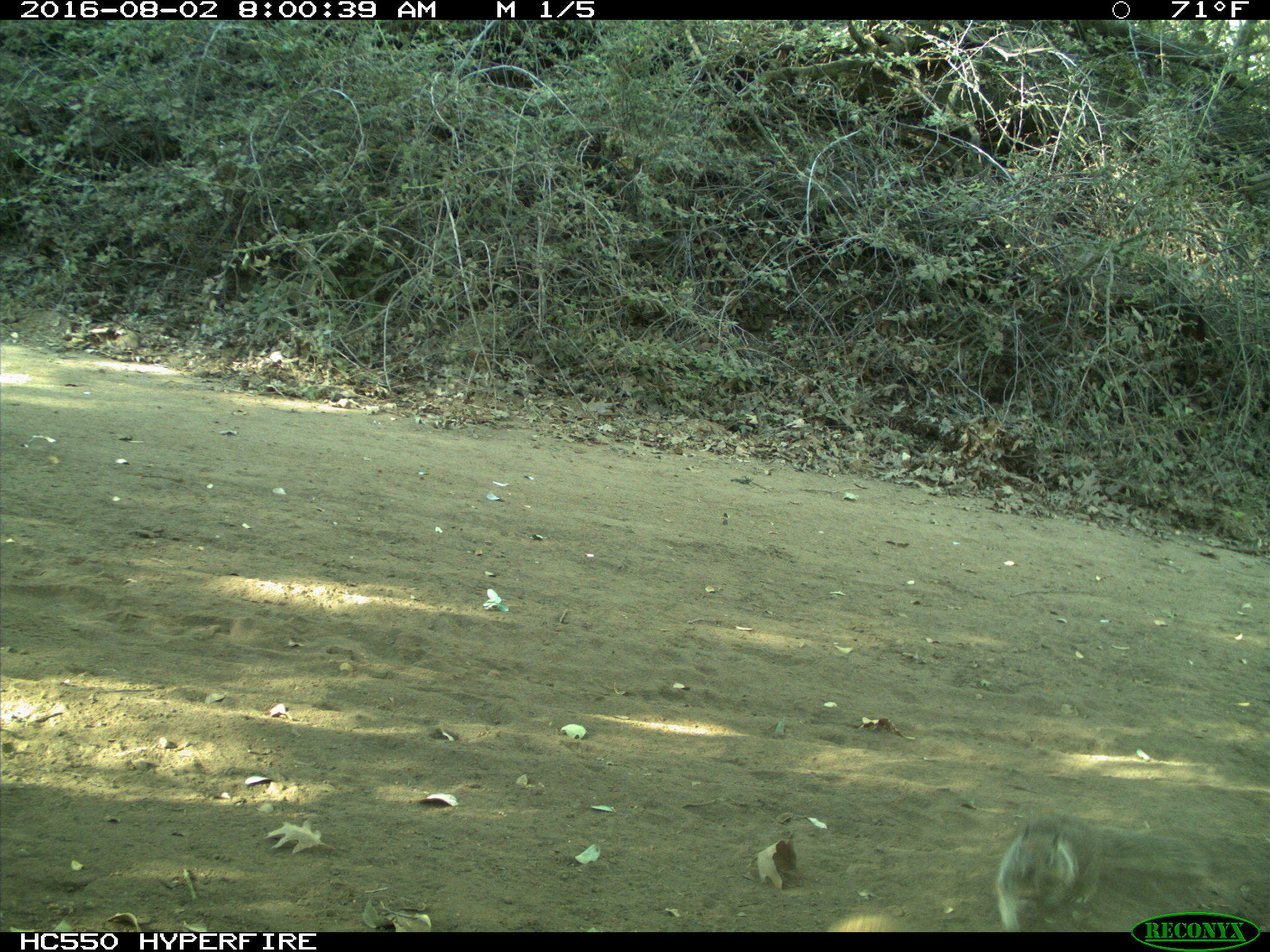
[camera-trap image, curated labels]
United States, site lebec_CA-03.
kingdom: Animalia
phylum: Chordata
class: Mammalia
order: Rodentia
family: Sciuridae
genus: Otospermophilus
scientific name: Otospermophilus beecheyi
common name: california ground squirrel